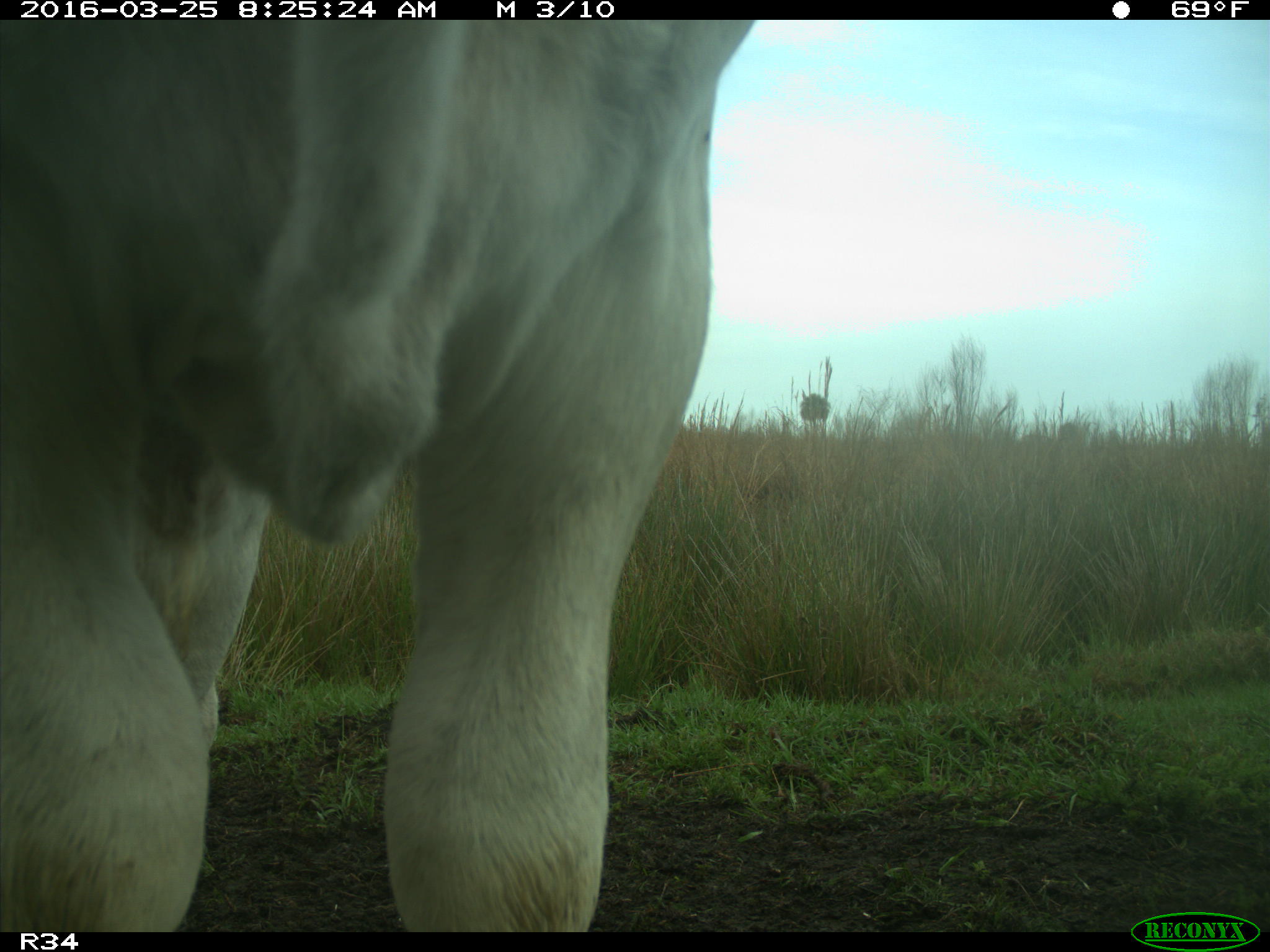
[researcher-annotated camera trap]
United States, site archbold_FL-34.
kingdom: Animalia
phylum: Chordata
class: Mammalia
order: Artiodactyla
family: Bovidae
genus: Bos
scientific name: Bos taurus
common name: domestic cow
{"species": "Bos taurus (domestic cow)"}